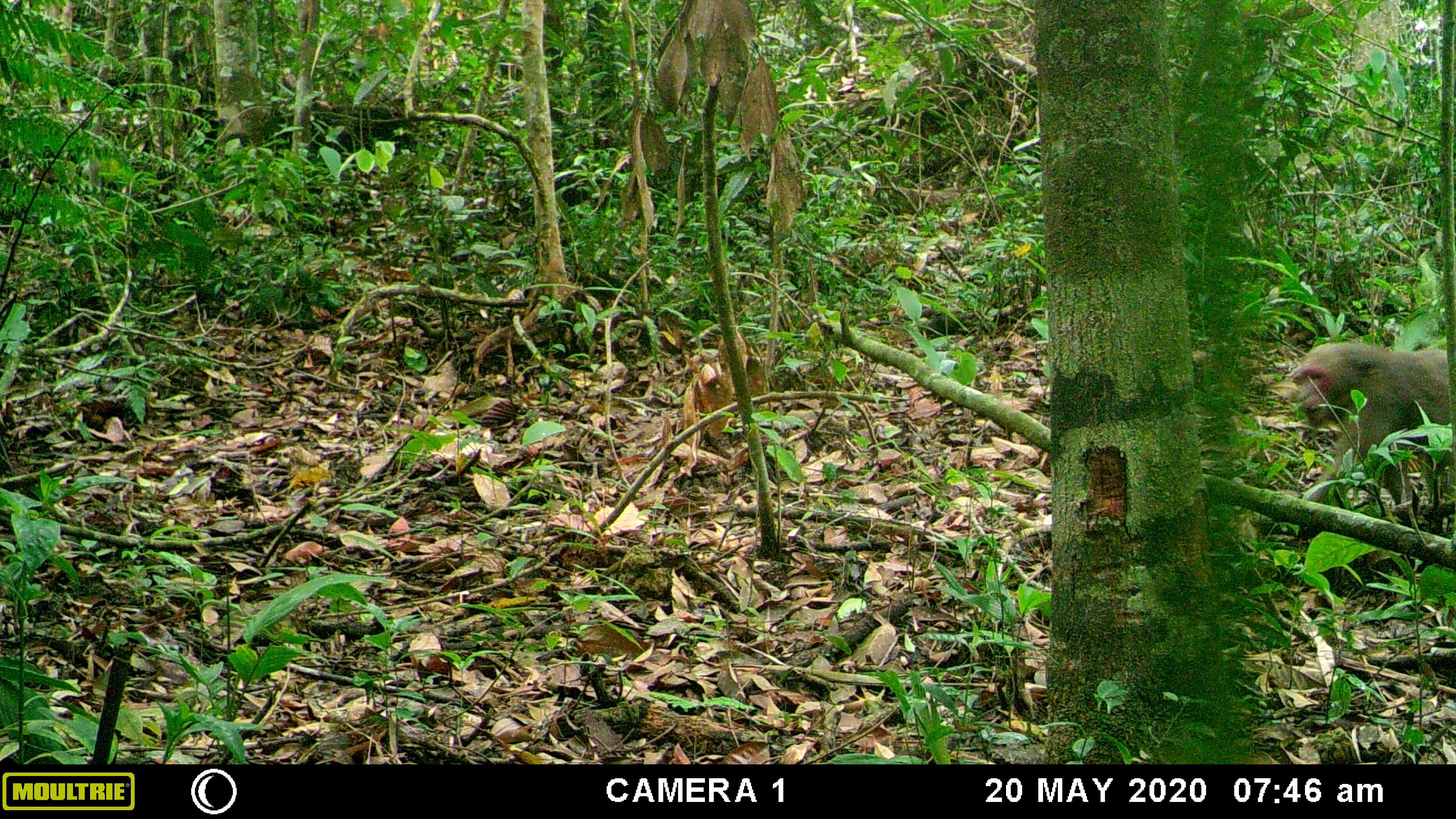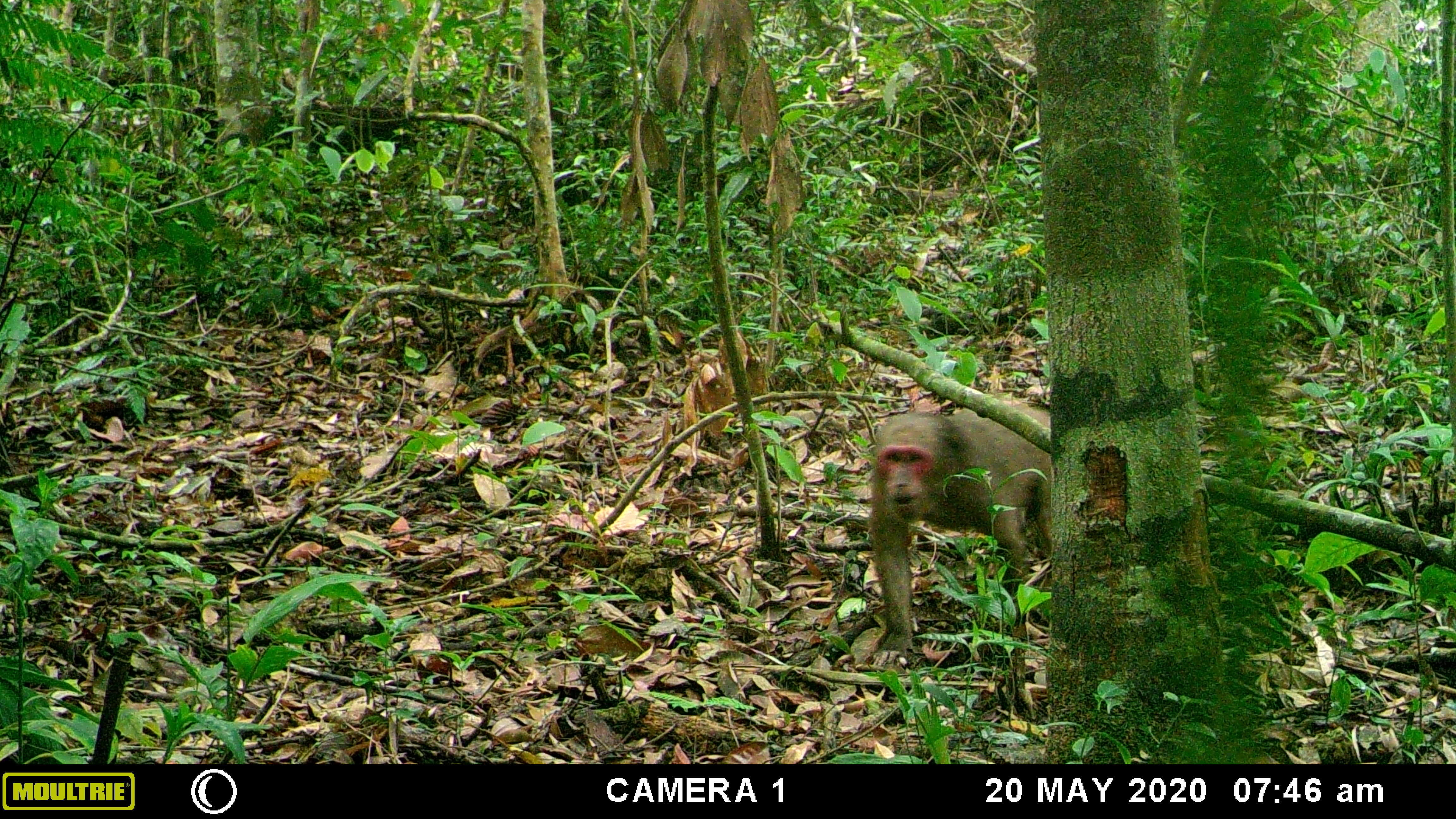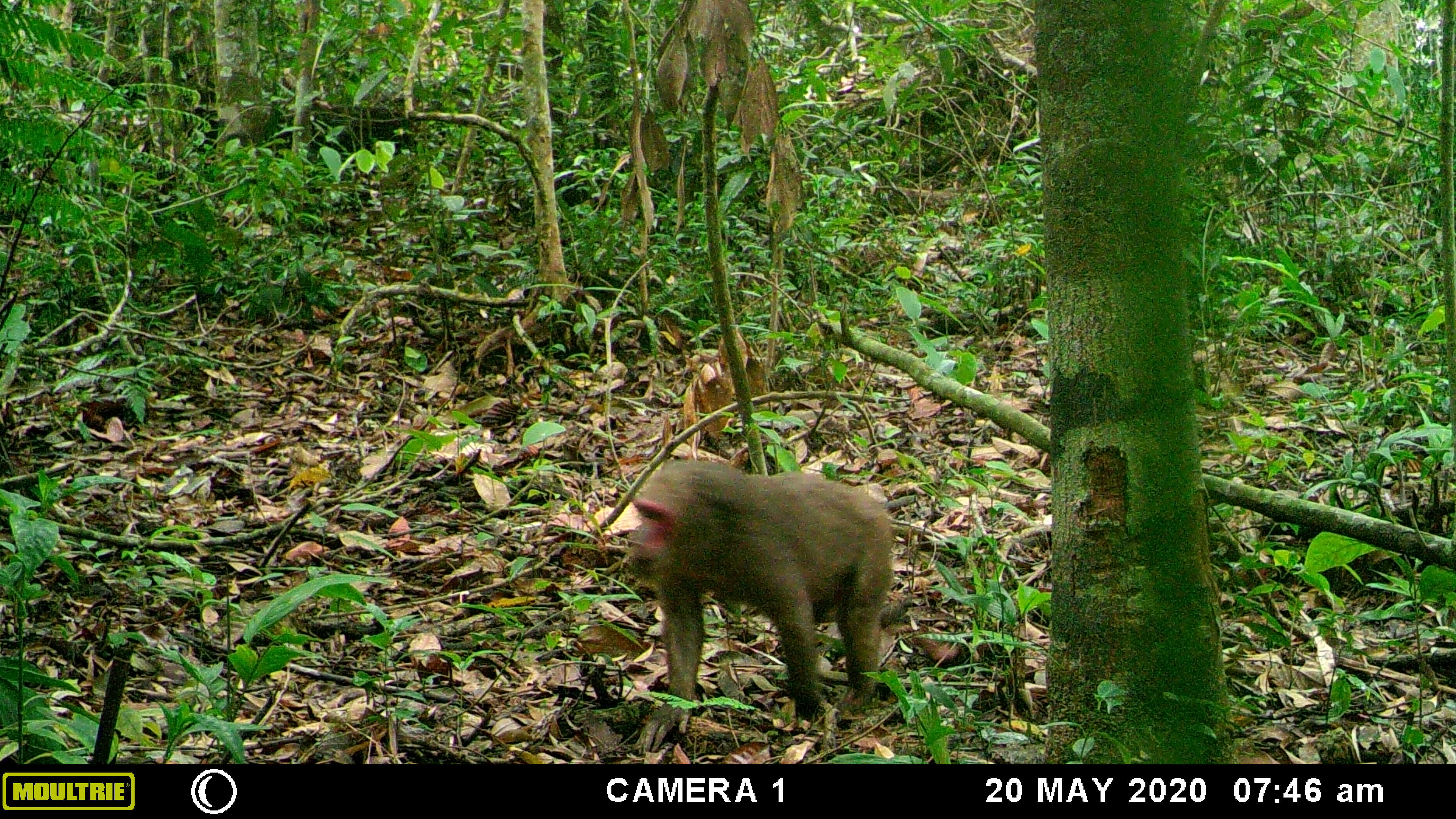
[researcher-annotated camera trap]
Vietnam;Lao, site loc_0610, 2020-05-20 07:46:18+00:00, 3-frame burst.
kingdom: Animalia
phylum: Chordata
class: Mammalia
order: Primates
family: Cercopithecidae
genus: Macaca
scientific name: Macaca arctoides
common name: stump-tailed macaque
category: stump tailed macaque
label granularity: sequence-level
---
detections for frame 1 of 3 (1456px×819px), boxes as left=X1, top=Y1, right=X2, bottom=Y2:
stump tailed macaque: left=1283, top=341, right=1456, bottom=527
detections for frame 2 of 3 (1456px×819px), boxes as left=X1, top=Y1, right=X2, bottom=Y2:
stump tailed macaque: left=866, top=391, right=1051, bottom=668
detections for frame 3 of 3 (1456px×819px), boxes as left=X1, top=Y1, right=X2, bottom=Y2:
stump tailed macaque: left=624, top=457, right=906, bottom=755